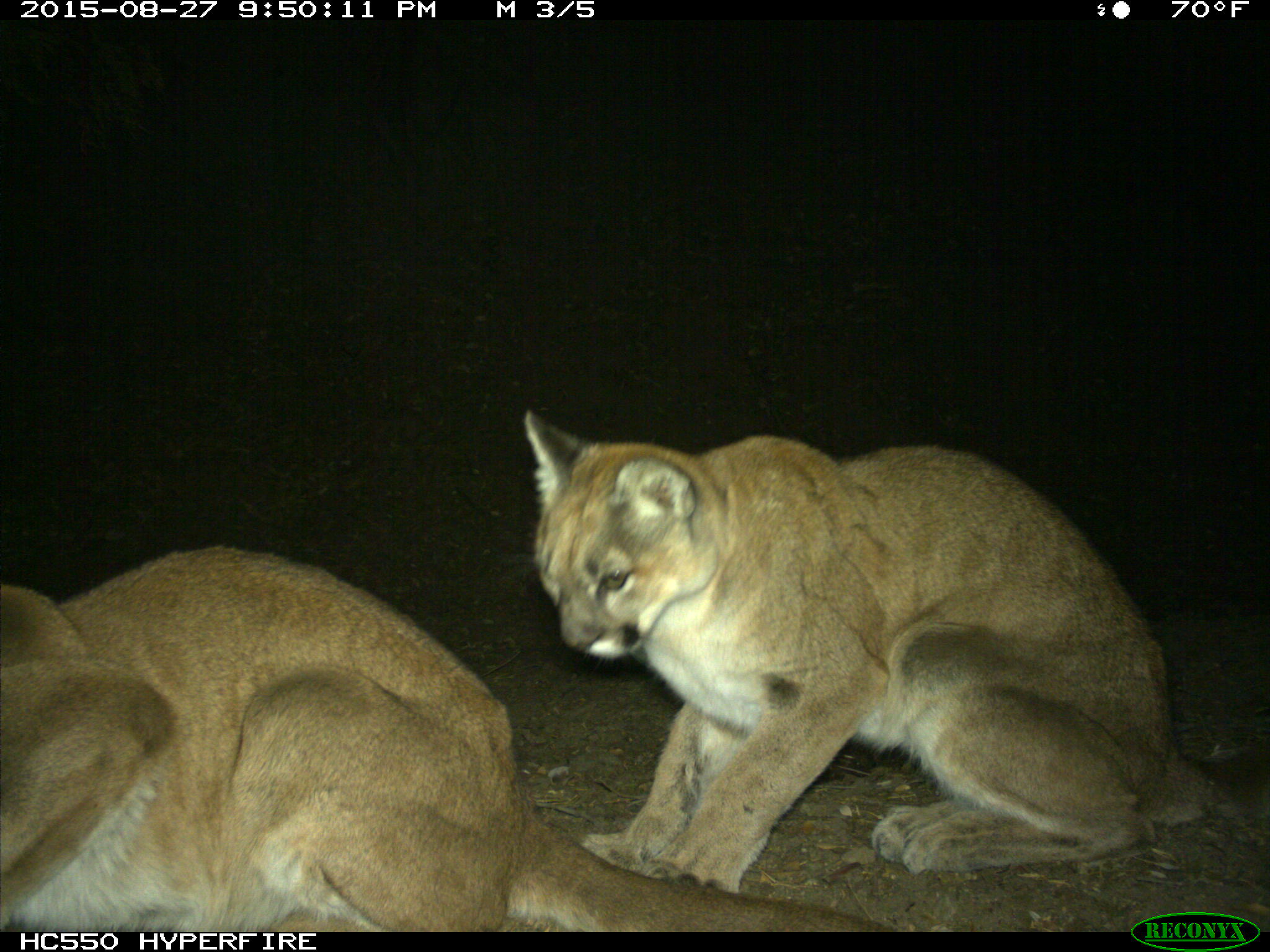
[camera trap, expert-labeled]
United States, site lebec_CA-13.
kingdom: Animalia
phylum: Chordata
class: Mammalia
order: Carnivora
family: Felidae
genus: Puma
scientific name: Puma concolor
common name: mountain lion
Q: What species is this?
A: Puma concolor (mountain lion).